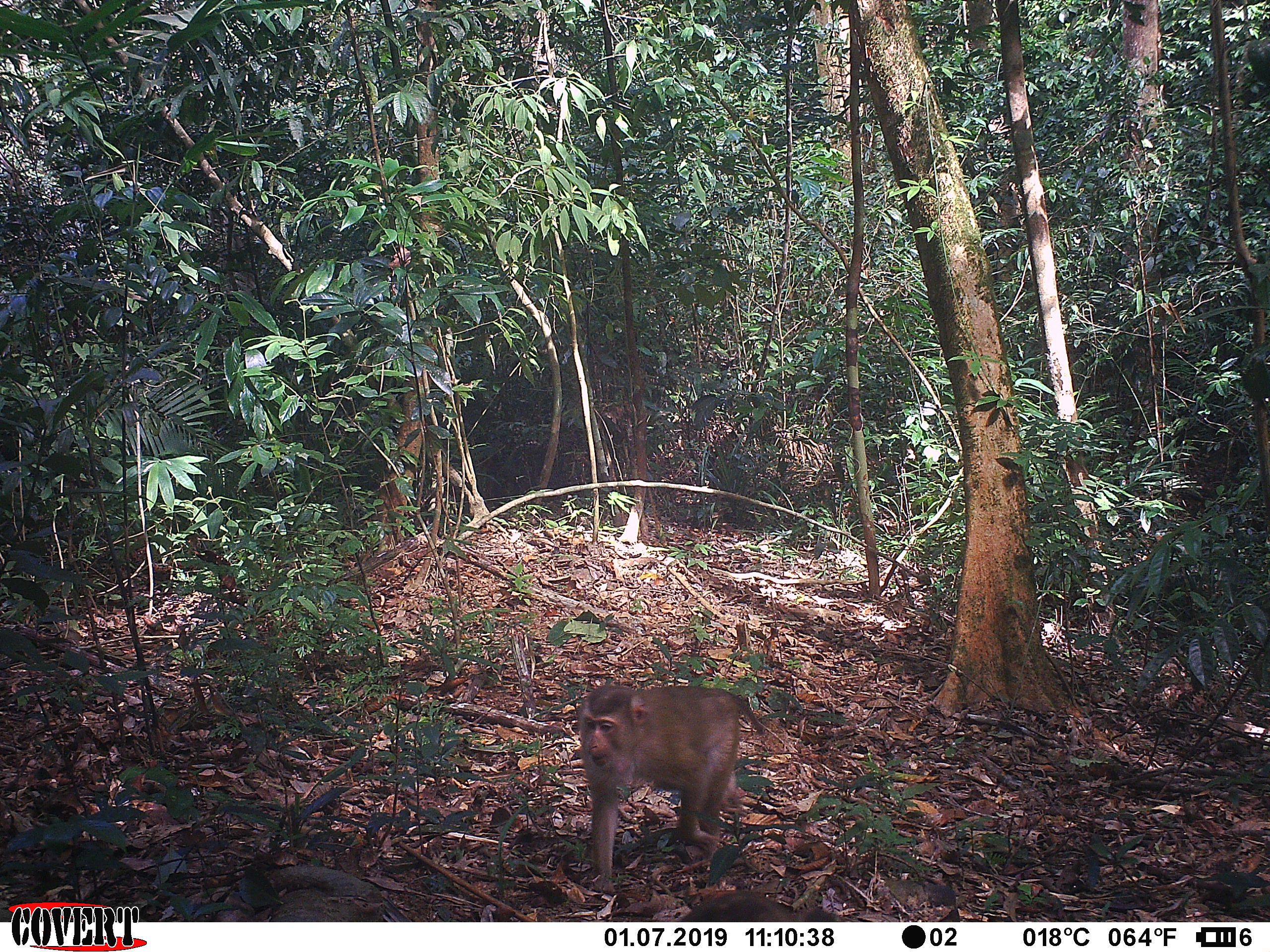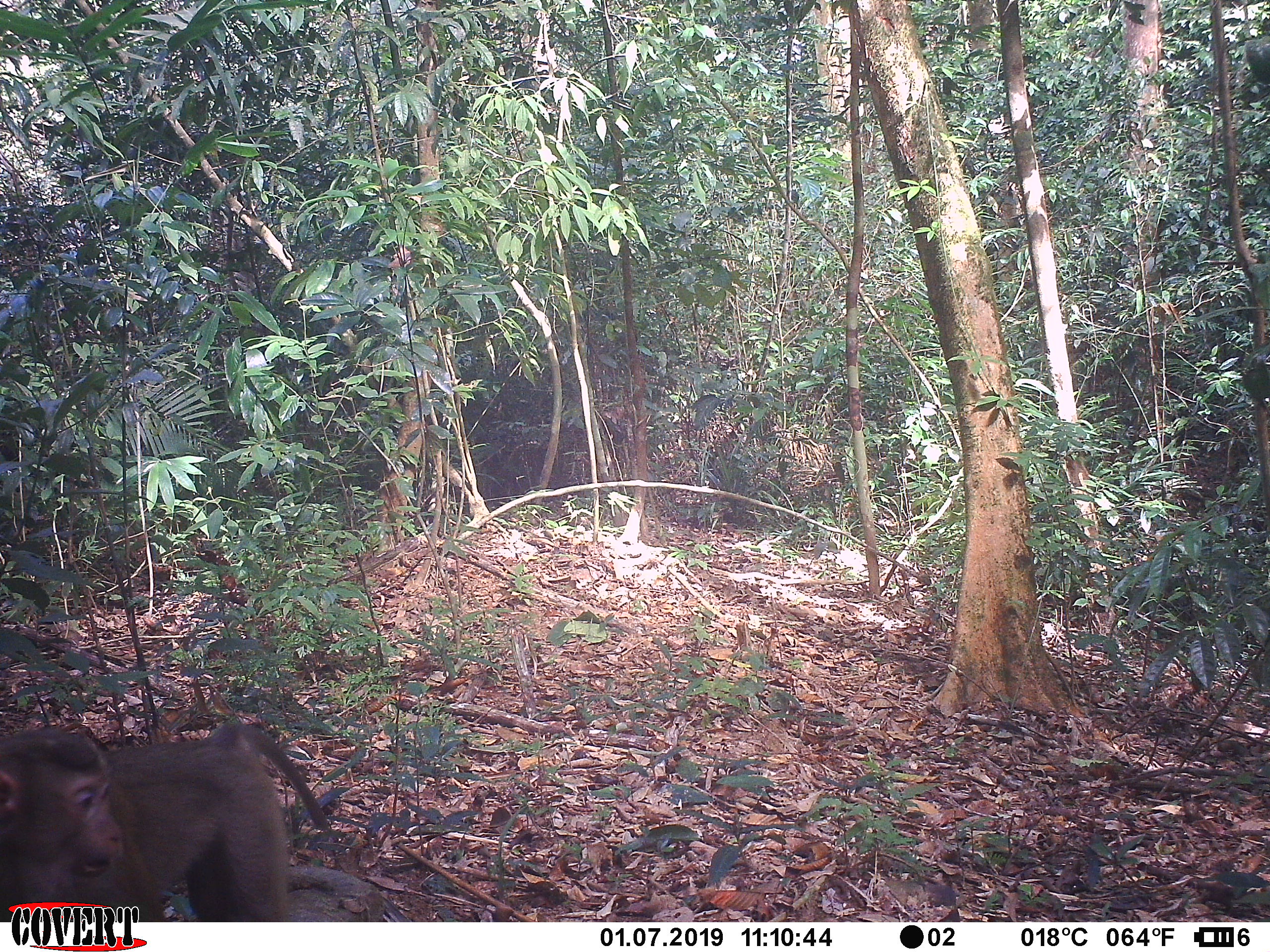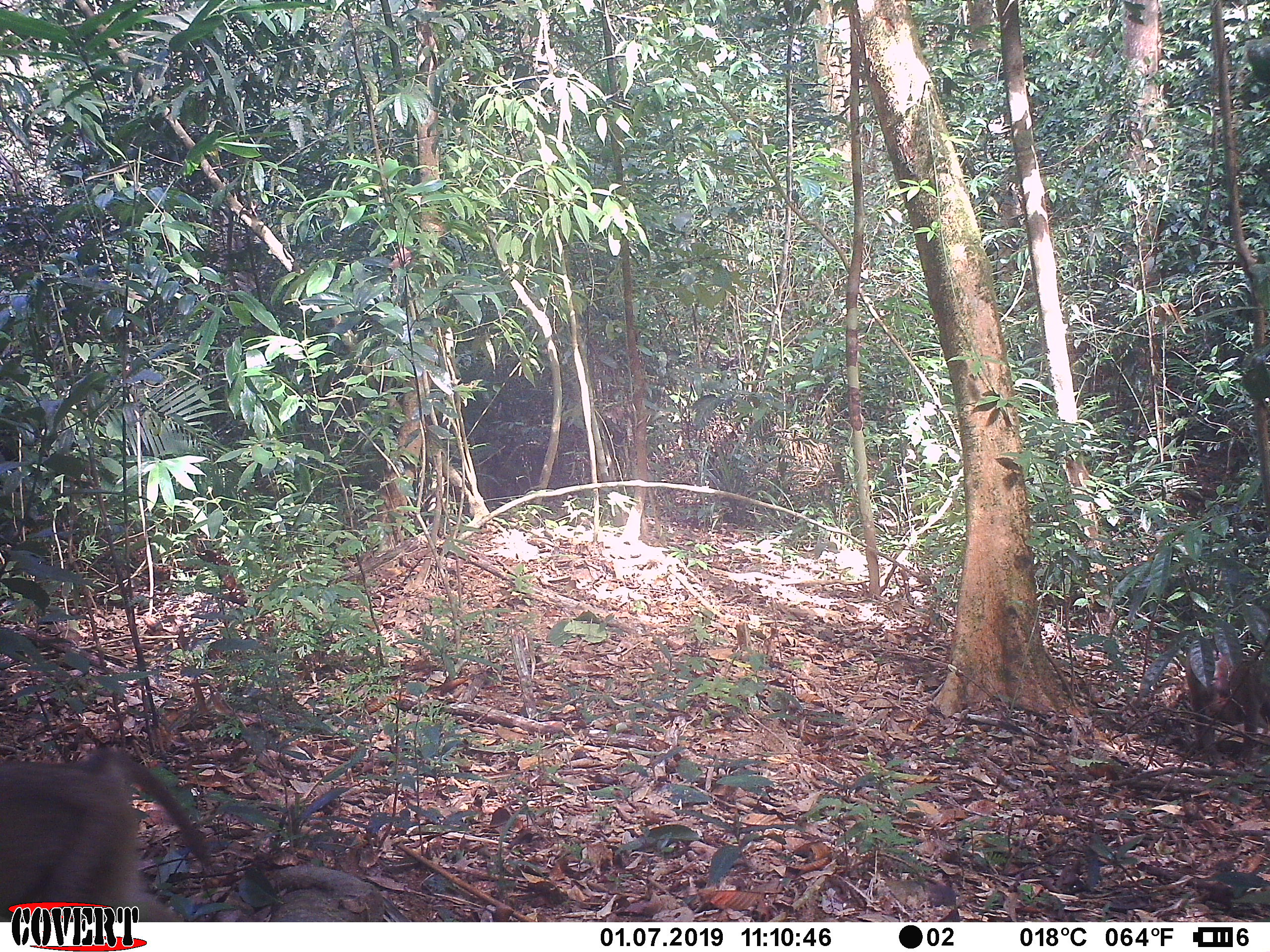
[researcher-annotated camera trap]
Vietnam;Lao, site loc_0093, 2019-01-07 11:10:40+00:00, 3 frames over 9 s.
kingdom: Animalia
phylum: Chordata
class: Mammalia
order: Primates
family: Cercopithecidae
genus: Macaca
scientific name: Macaca nemestrina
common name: pig-tailed macaque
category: pig tailed macaque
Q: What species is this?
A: Pig tailed macaque (pig-tailed macaque) (Macaca nemestrina).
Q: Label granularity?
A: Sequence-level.